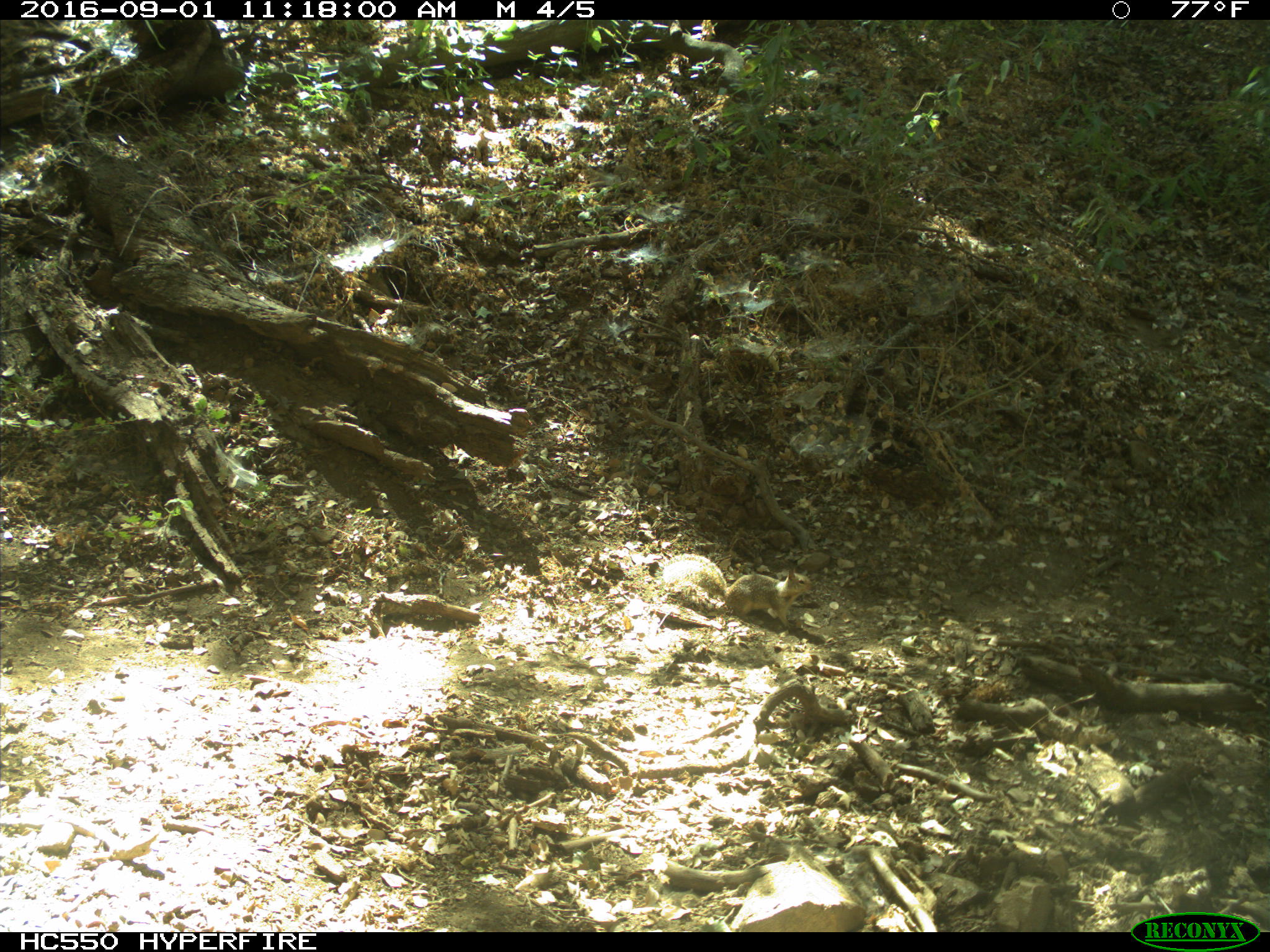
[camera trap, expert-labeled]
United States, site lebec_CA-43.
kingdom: Animalia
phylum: Chordata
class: Mammalia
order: Rodentia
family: Sciuridae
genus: Otospermophilus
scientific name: Otospermophilus beecheyi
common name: california ground squirrel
Otospermophilus beecheyi (california ground squirrel).